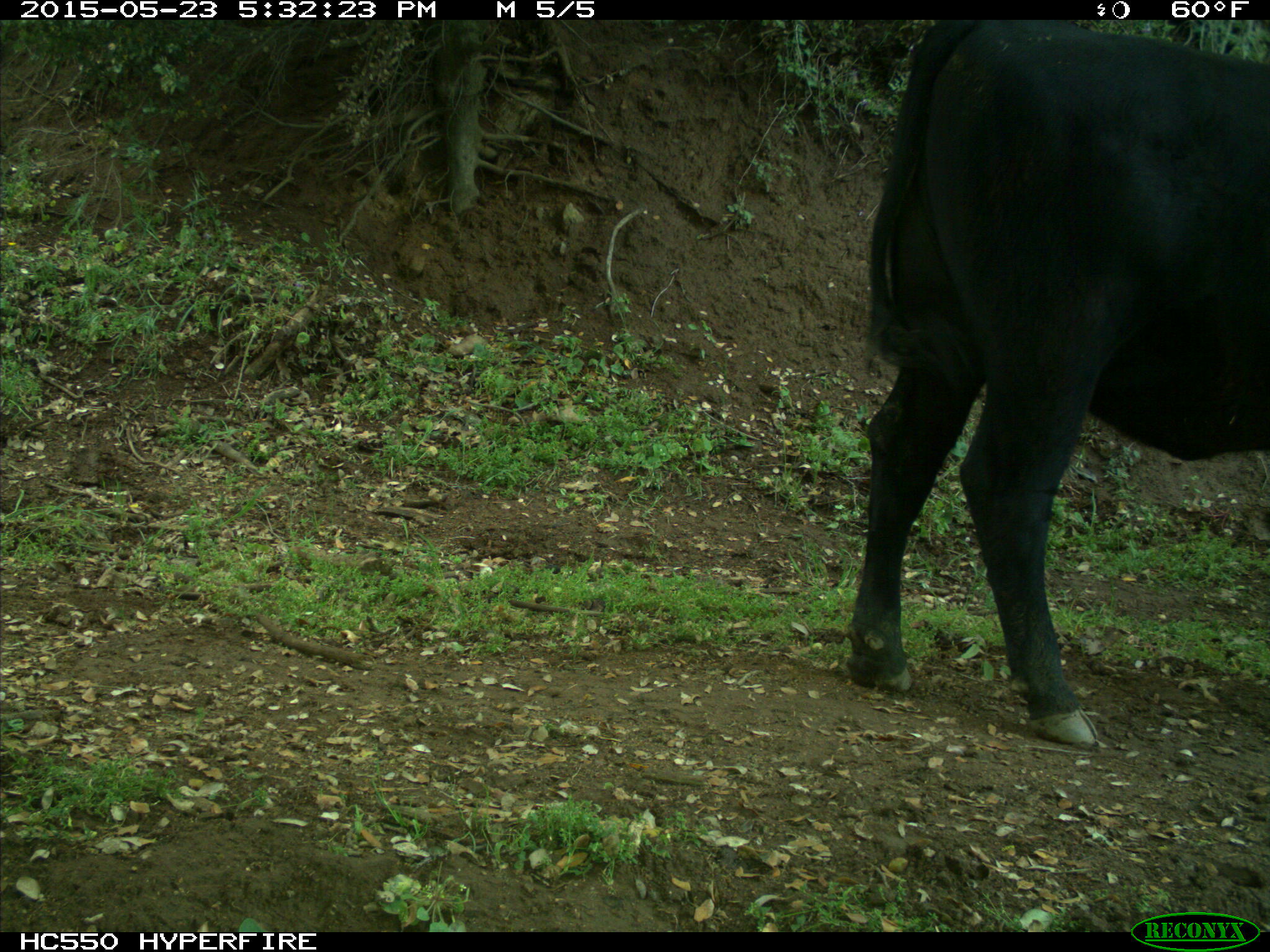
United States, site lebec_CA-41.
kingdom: Animalia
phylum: Chordata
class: Mammalia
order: Artiodactyla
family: Bovidae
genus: Bos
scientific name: Bos taurus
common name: domestic cow